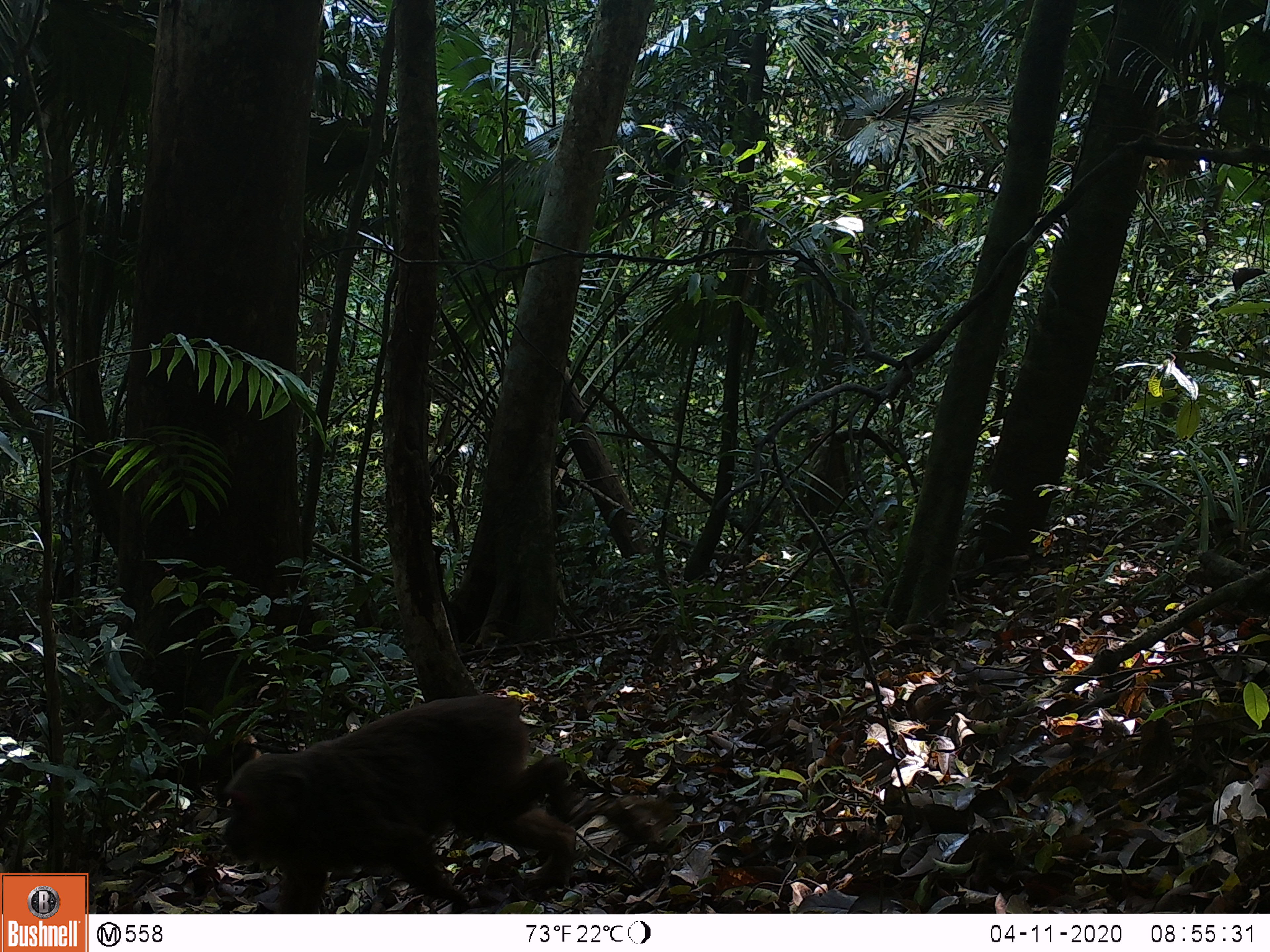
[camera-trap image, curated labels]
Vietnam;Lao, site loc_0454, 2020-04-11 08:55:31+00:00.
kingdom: Animalia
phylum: Chordata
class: Mammalia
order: Primates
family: Cercopithecidae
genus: Macaca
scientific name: Macaca arctoides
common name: stump-tailed macaque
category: stump tailed macaque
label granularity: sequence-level